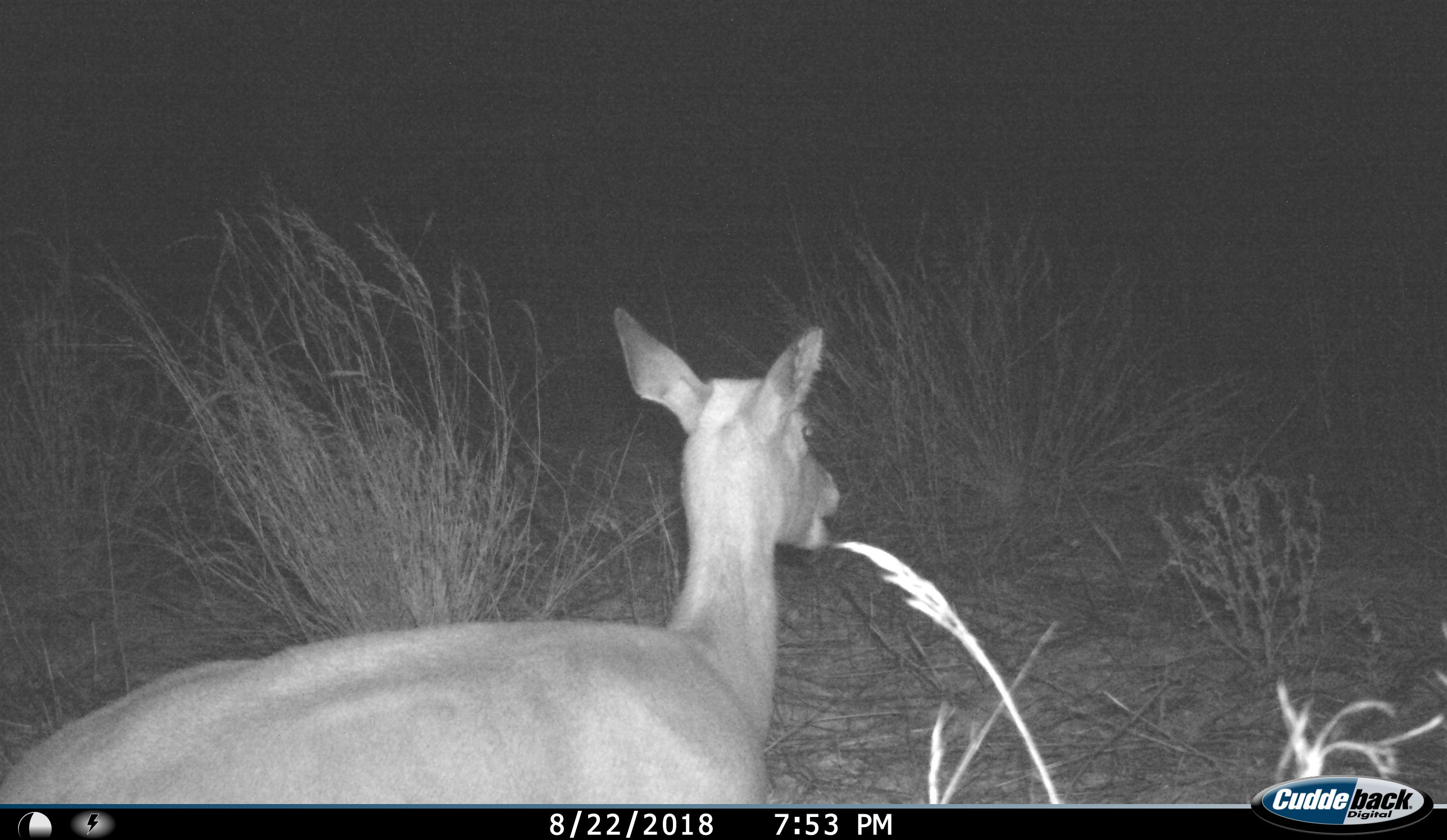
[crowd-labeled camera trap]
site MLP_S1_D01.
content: unidentified animal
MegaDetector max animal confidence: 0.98